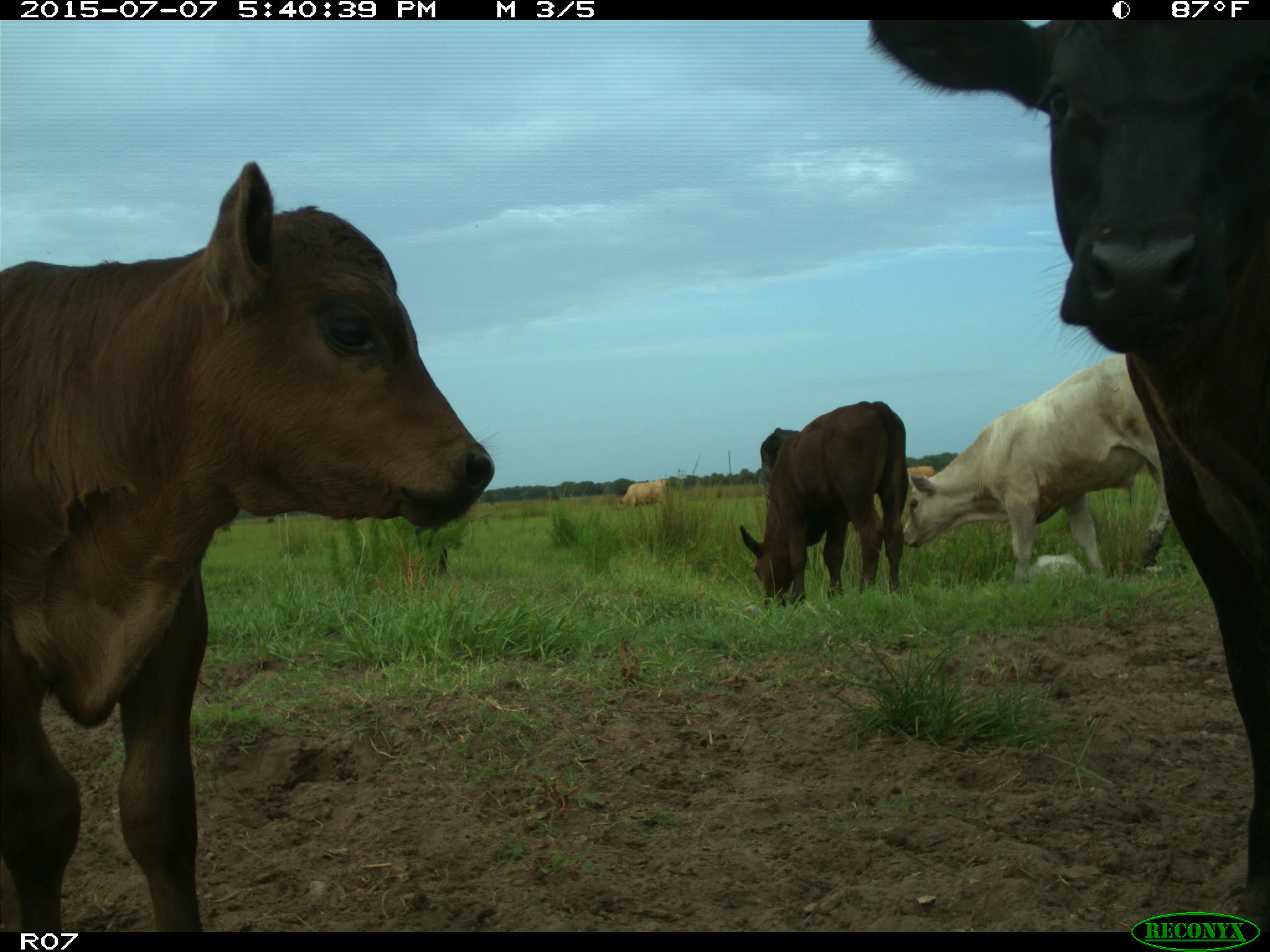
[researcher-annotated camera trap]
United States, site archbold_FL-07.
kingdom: Animalia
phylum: Chordata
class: Mammalia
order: Artiodactyla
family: Bovidae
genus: Bos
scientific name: Bos taurus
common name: domestic cow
Bos taurus (domestic cow).